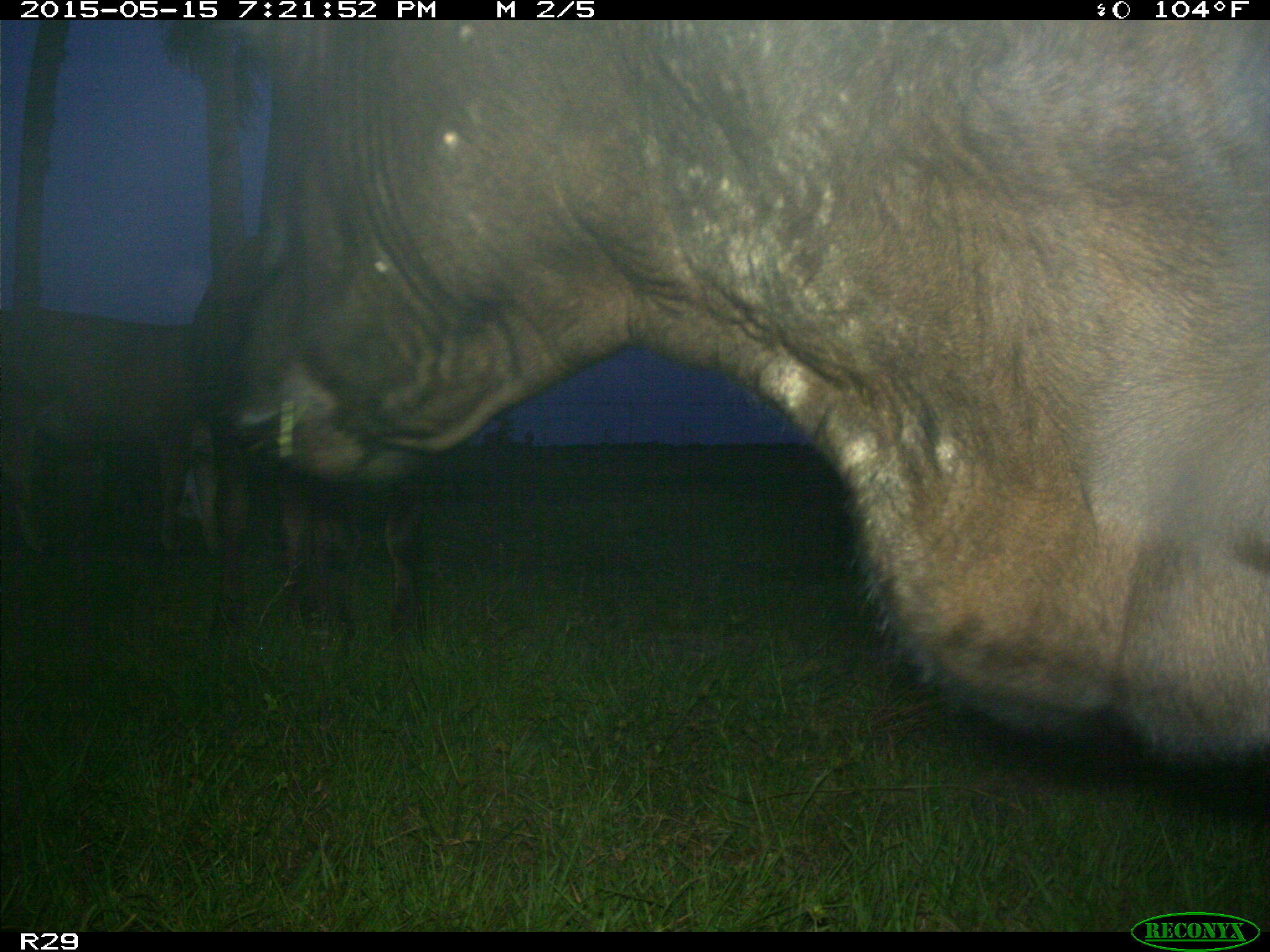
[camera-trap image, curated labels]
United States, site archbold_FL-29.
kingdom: Animalia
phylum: Chordata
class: Mammalia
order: Artiodactyla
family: Bovidae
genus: Bos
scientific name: Bos taurus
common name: domestic cow